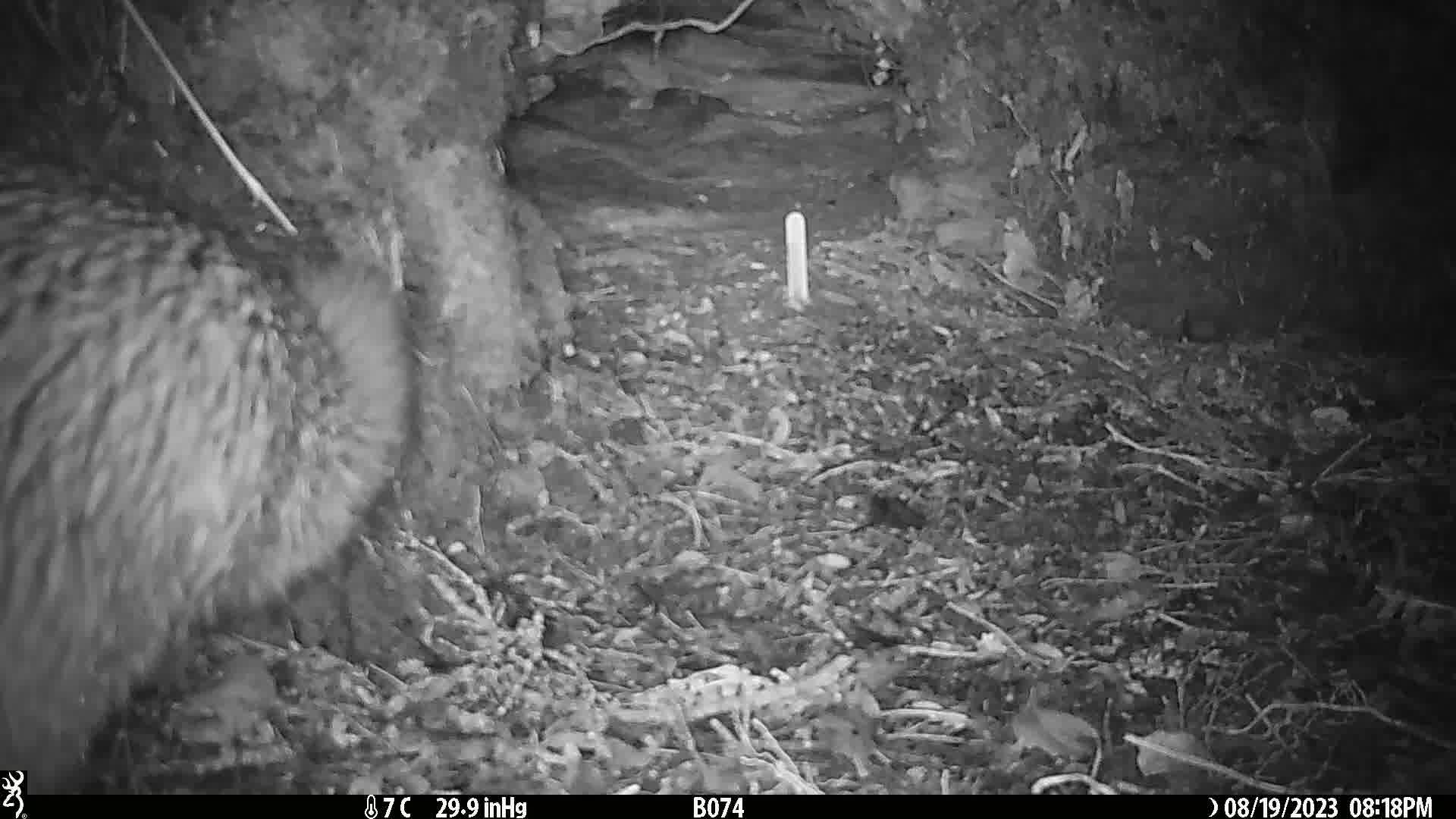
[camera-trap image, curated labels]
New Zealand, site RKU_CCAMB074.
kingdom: Animalia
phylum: Chordata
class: Aves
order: Apterygiformes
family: Apterygidae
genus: Apteryx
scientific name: Apteryx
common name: kiwi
Kiwi (Apteryx).